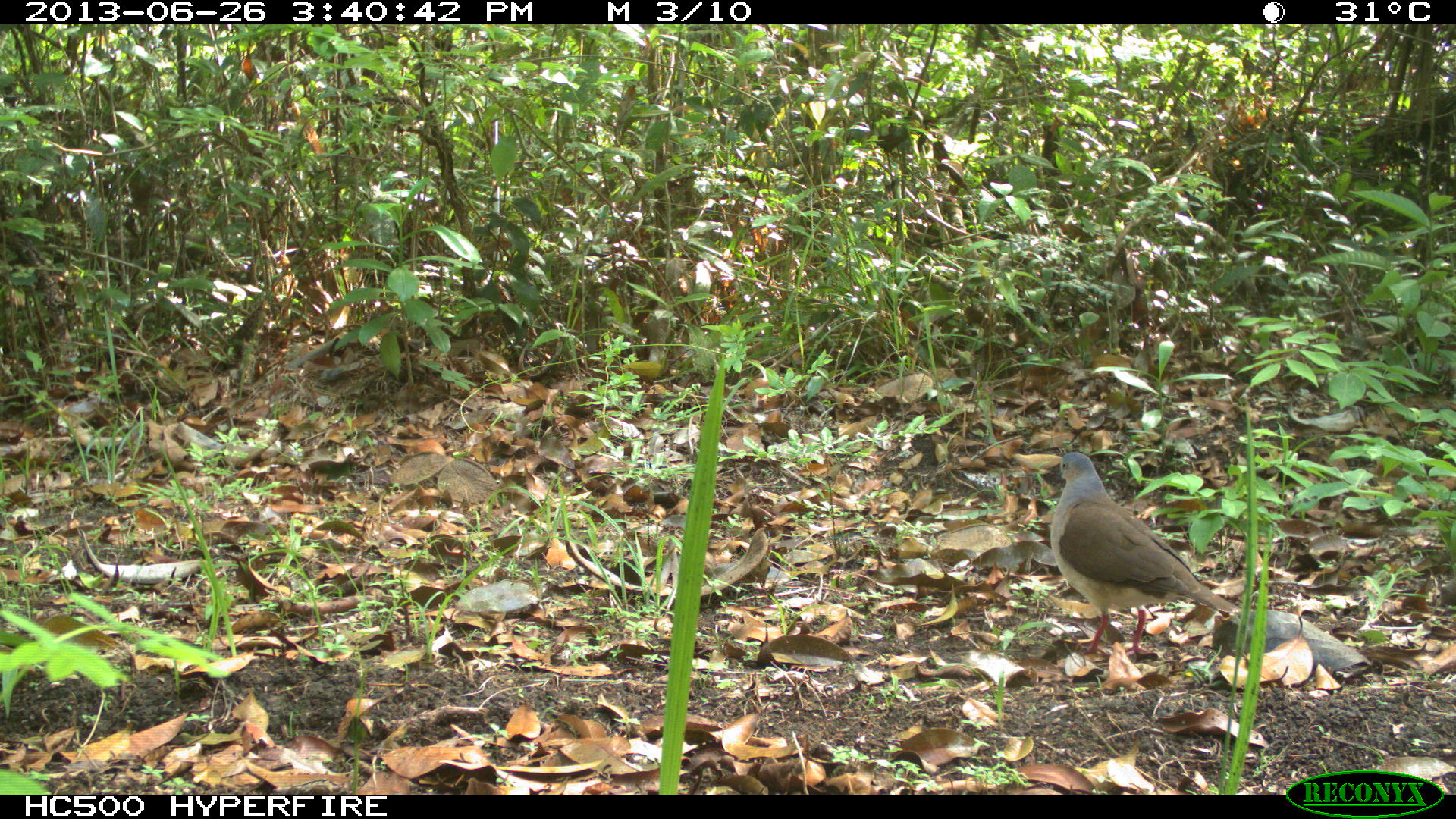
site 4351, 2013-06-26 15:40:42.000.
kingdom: Animalia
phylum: Chordata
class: Aves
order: Columbiformes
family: Columbidae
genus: Leptotila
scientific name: Leptotila plumbeiceps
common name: gray-headed dove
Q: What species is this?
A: Leptotila plumbeiceps (gray-headed dove).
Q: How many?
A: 1.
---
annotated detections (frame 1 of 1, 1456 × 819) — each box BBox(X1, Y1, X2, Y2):
leptotila plumbeiceps: BBox(1049, 451, 1242, 659)